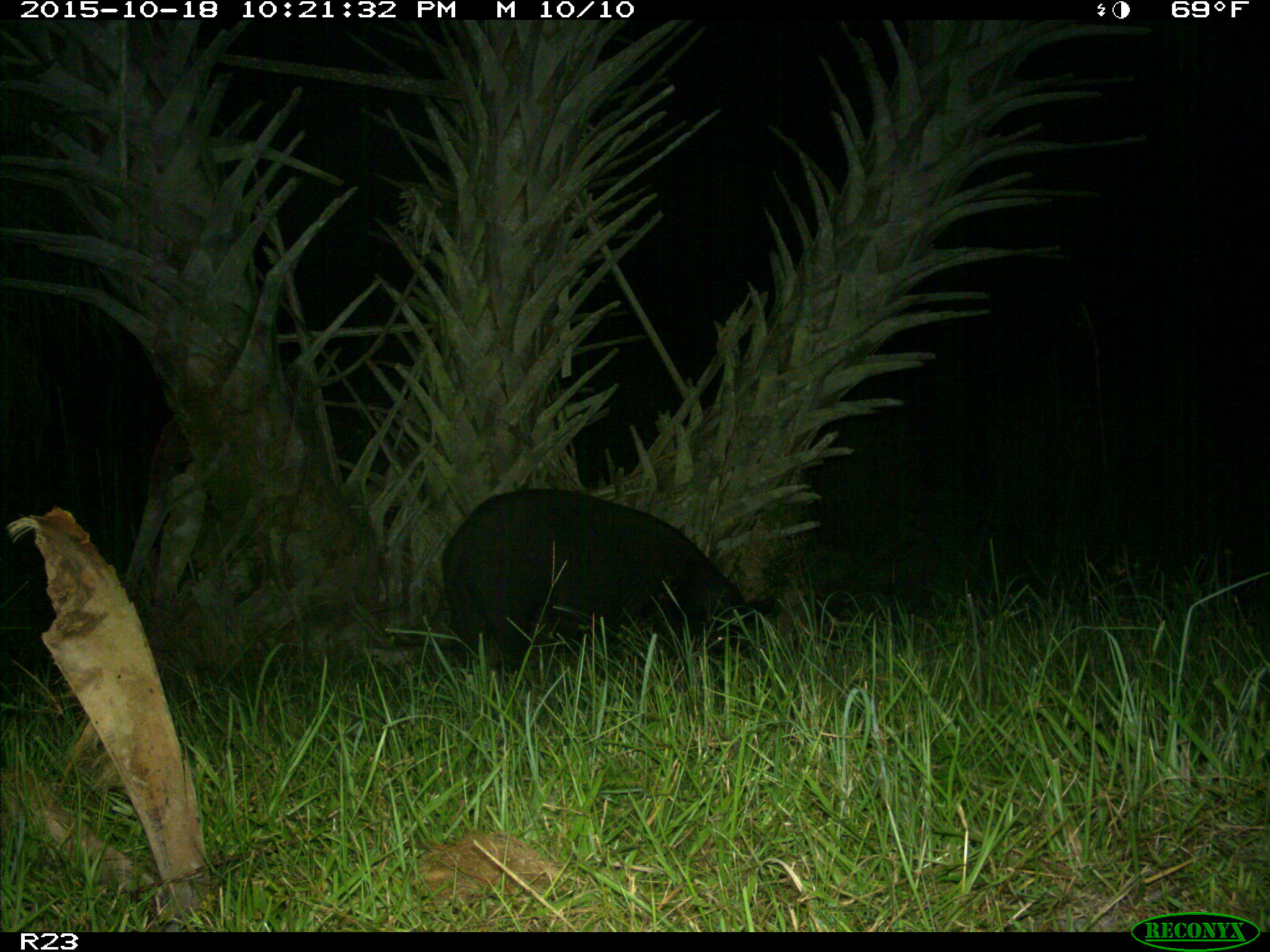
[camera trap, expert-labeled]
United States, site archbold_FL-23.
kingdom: Animalia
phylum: Chordata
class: Mammalia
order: Artiodactyla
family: Suidae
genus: Sus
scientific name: Sus scrofa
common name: wild boar